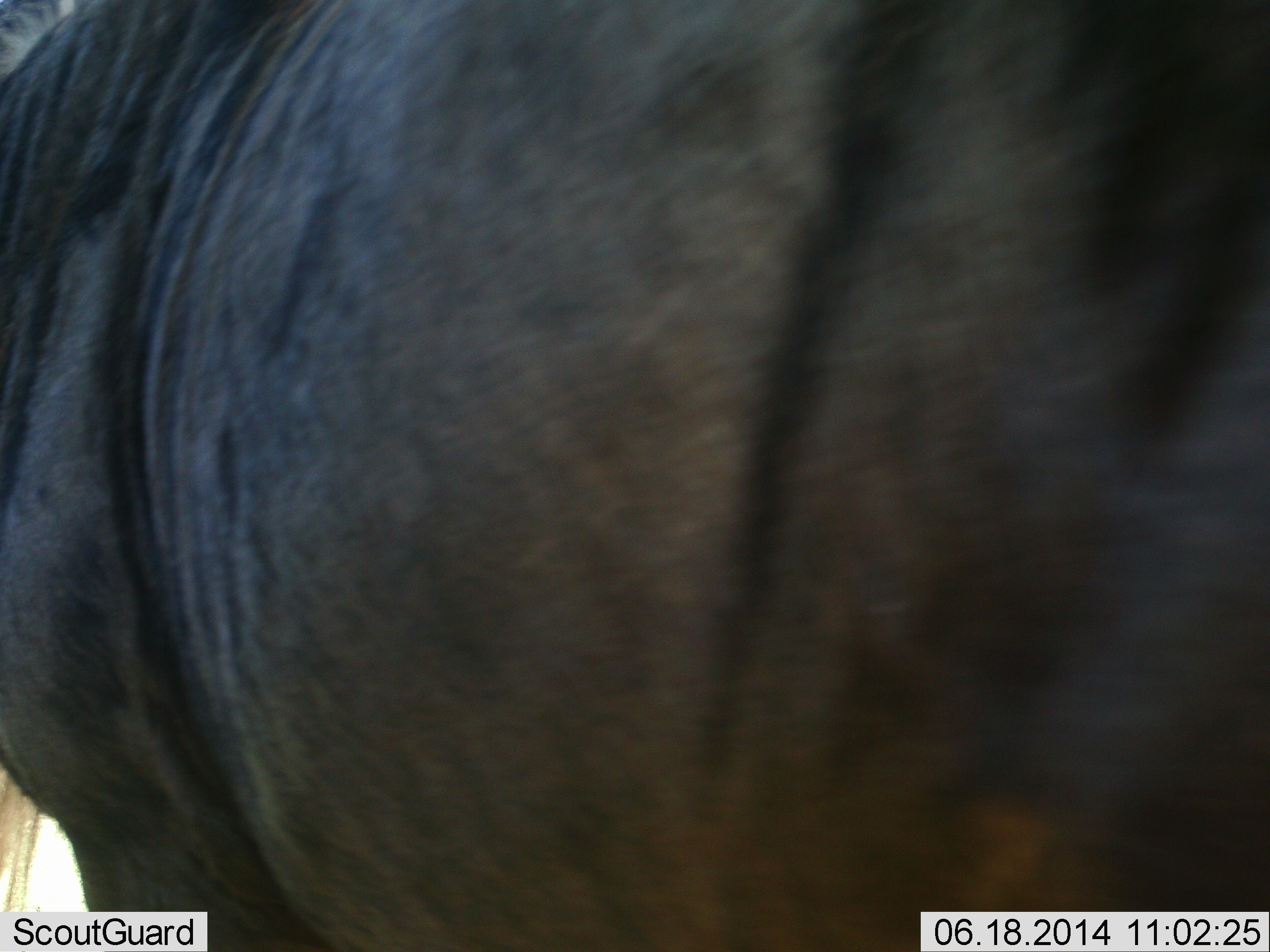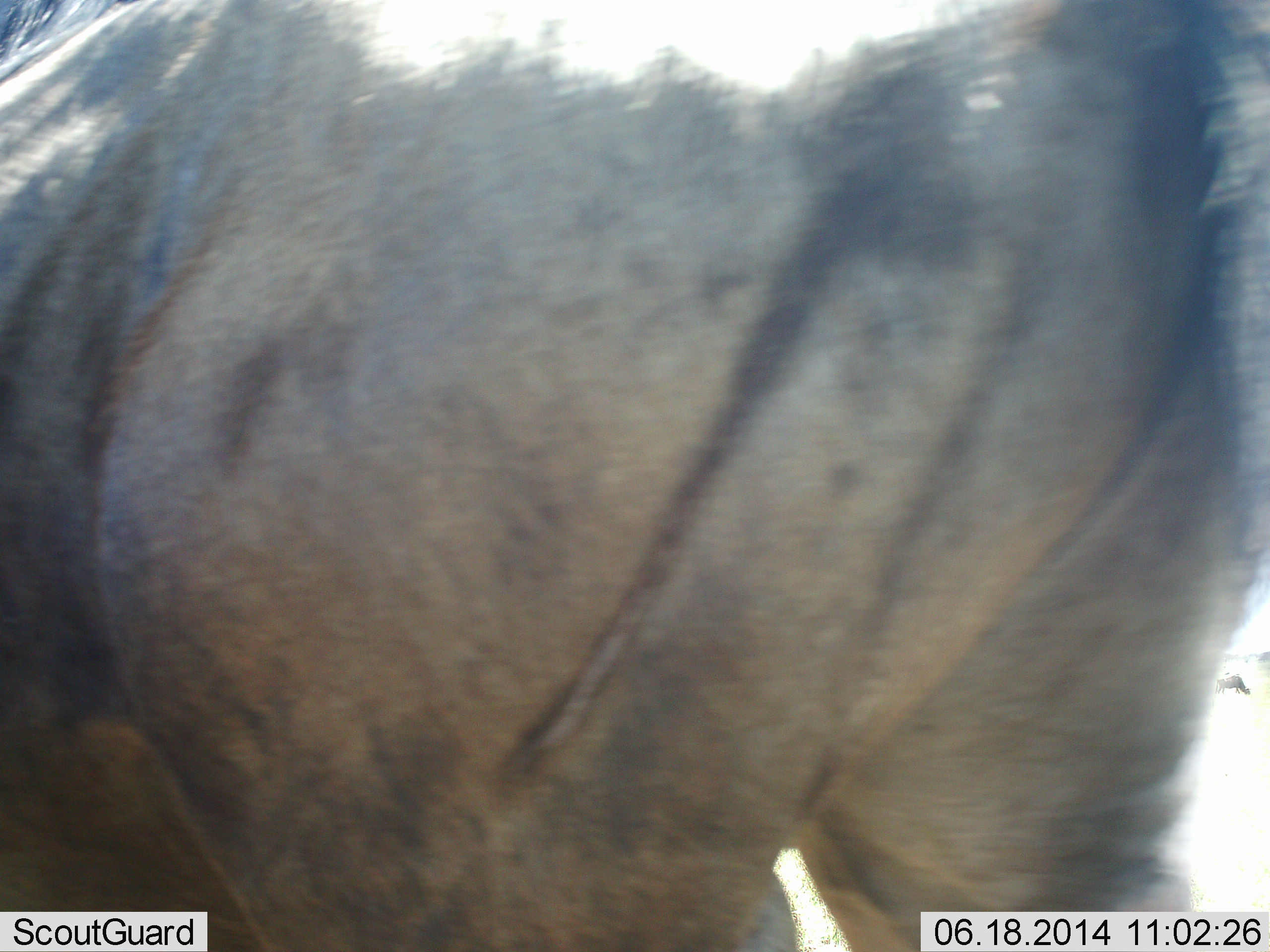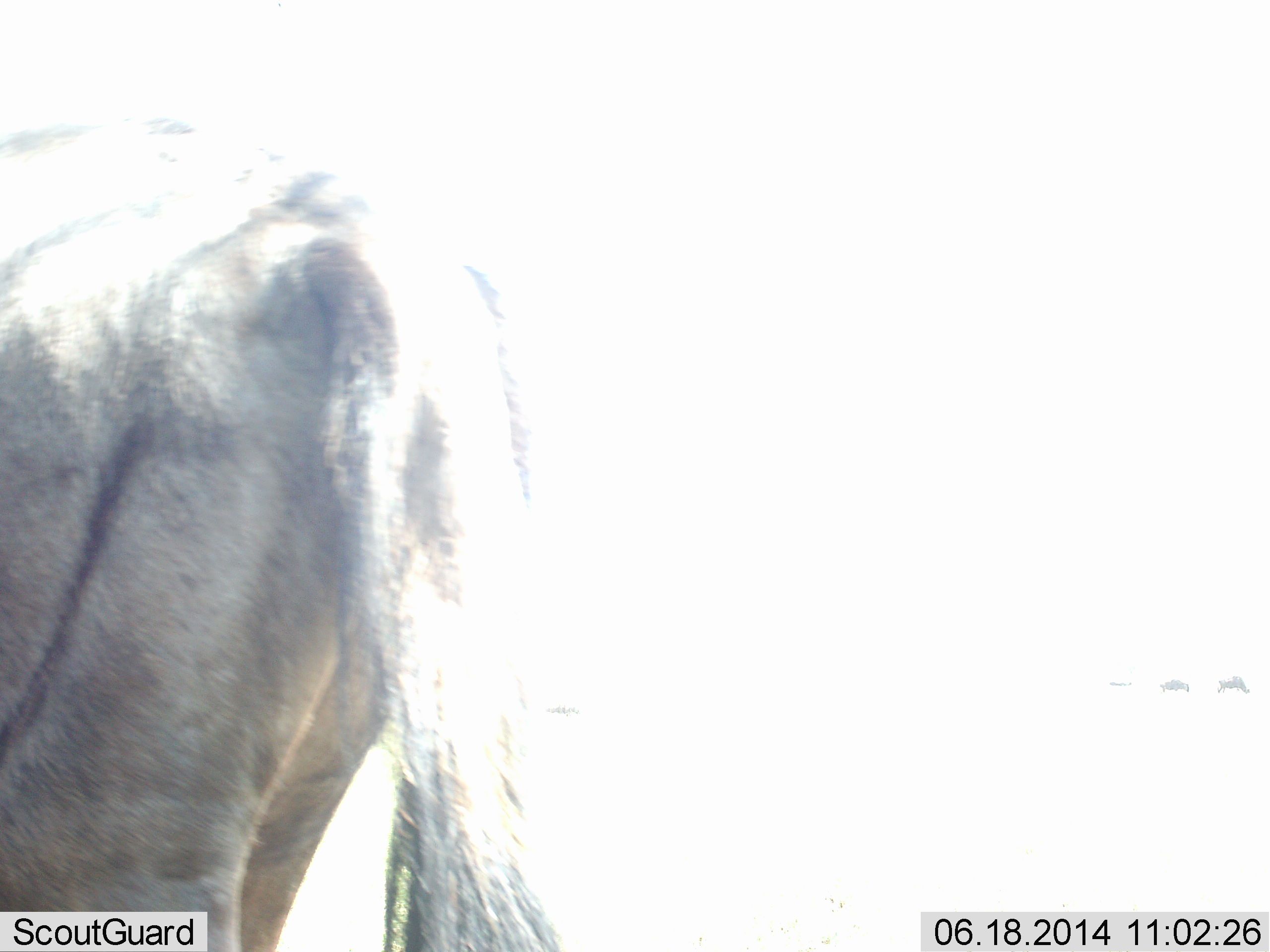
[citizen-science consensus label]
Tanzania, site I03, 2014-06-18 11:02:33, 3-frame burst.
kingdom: Animalia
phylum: Chordata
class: Mammalia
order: Artiodactyla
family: Bovidae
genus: Connochaetes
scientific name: Connochaetes taurinus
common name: blue wildebeest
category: wildebeest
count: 1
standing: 60%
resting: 10%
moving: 30%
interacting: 0%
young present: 0%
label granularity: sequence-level